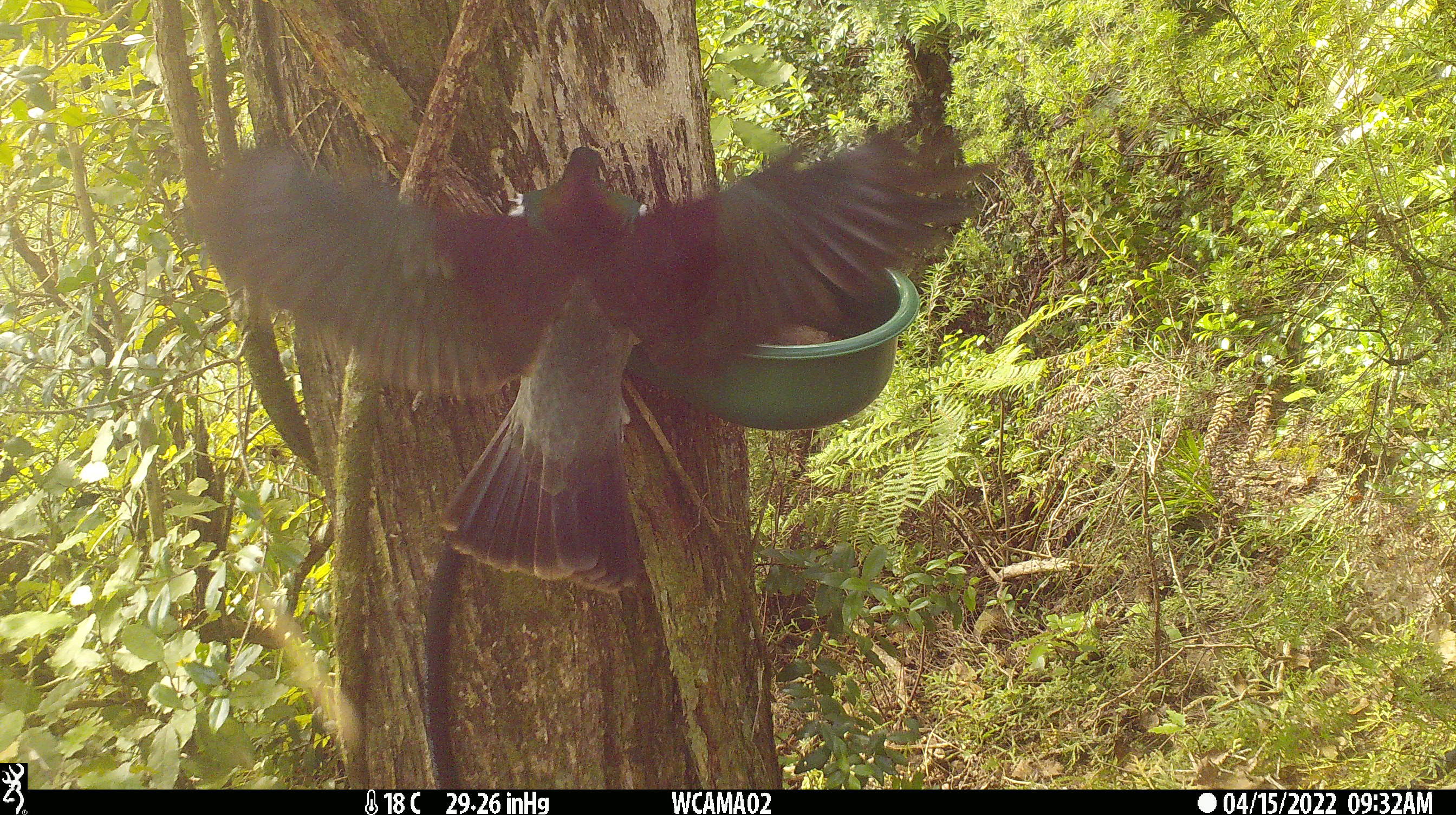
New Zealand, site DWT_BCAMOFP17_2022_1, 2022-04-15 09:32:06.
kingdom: Animalia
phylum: Chordata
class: Aves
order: Columbiformes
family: Columbidae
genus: Hemiphaga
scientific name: Hemiphaga novaeseelandiae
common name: new zealand pigeon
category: kereru